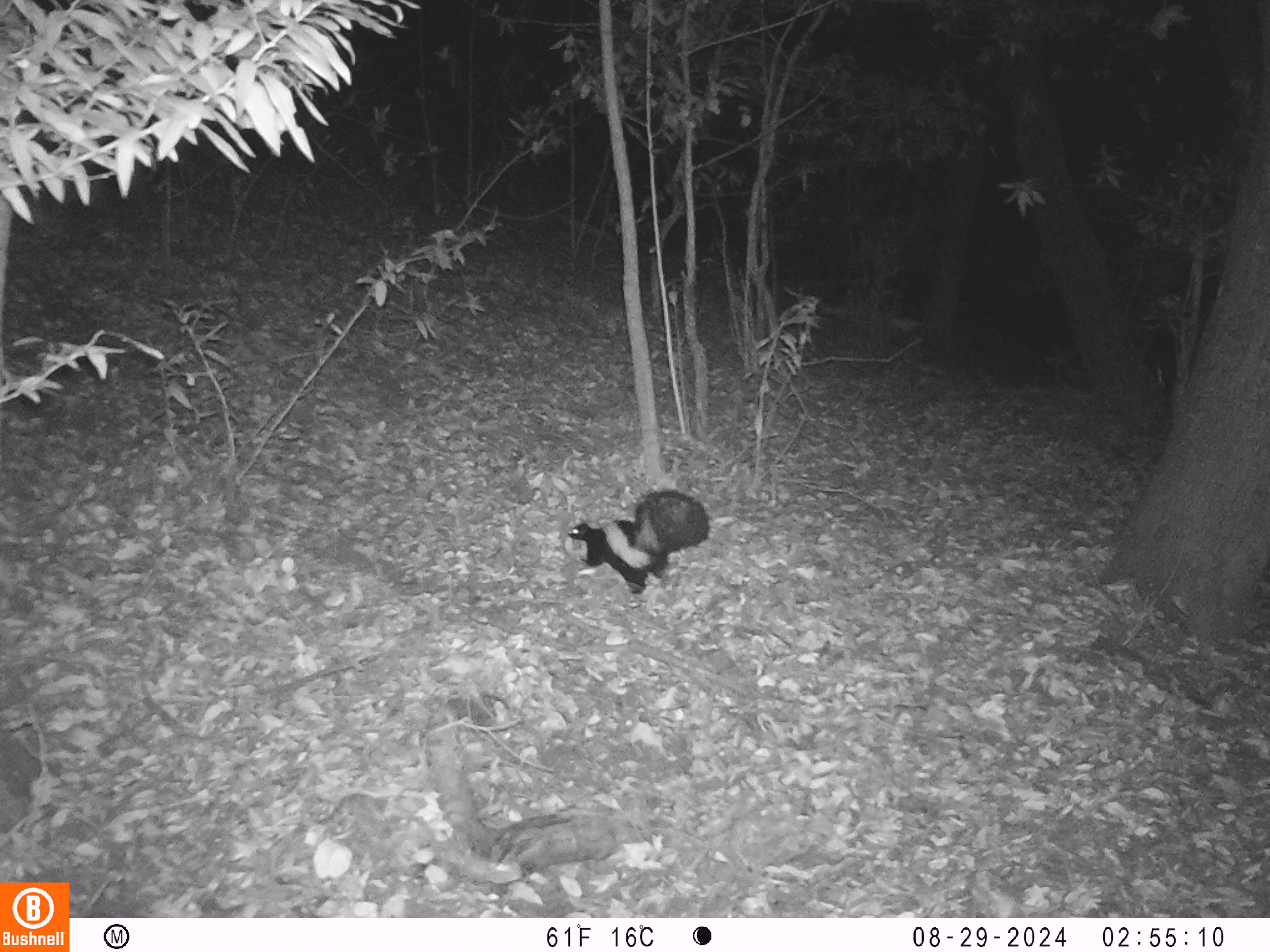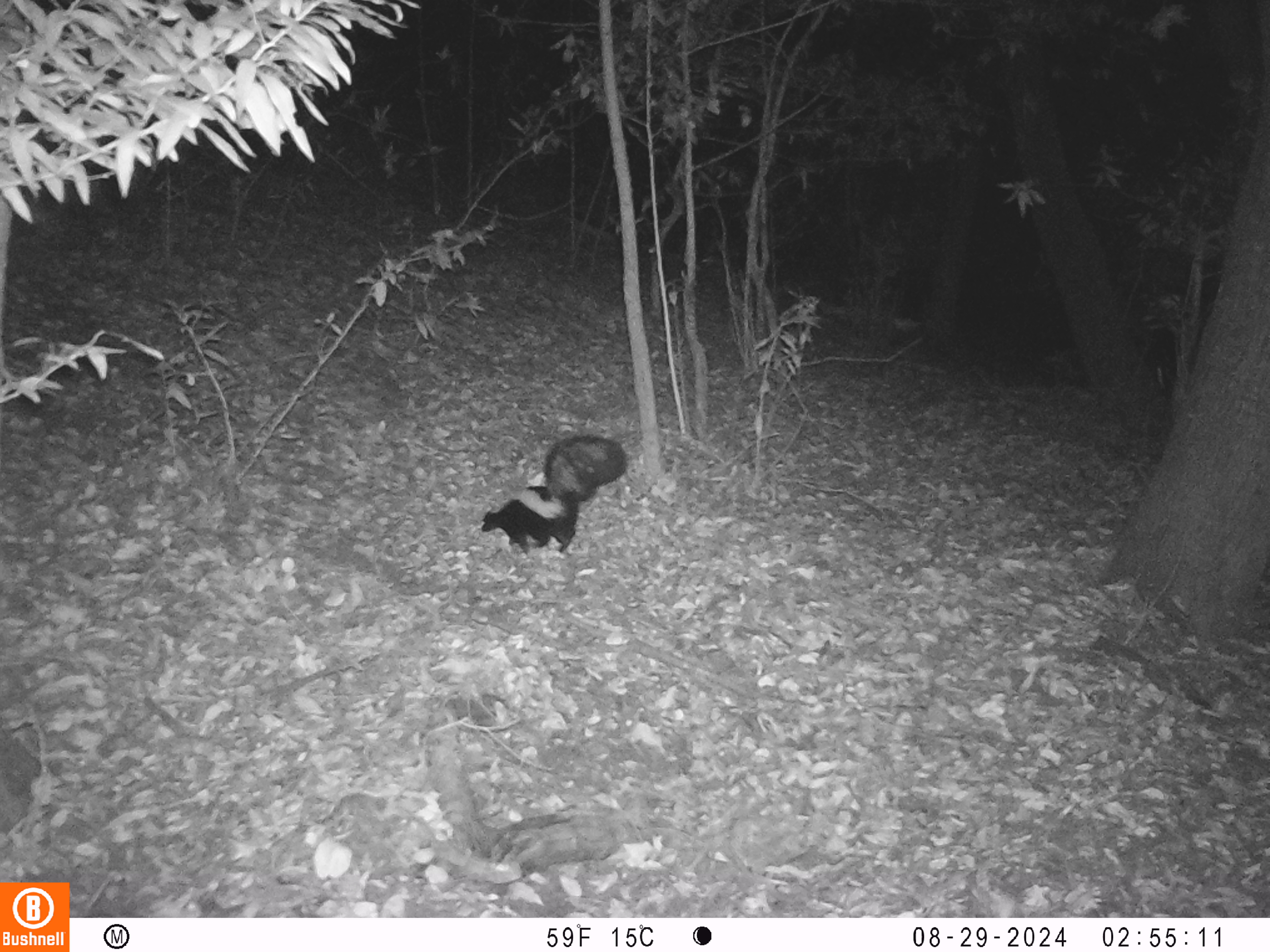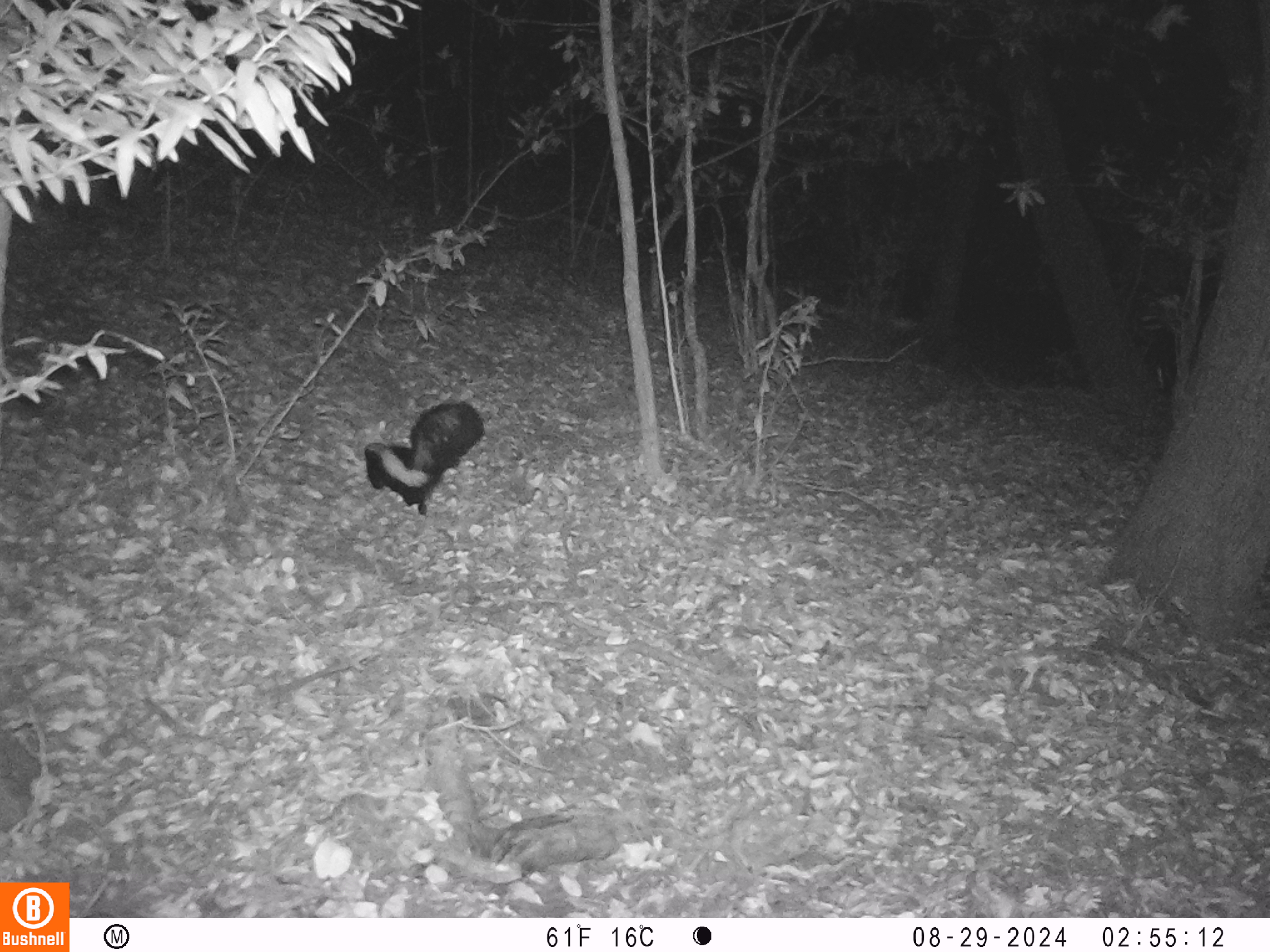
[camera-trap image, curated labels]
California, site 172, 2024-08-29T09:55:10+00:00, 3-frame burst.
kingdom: Animalia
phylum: Chordata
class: Mammalia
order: Carnivora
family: Mephitidae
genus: Mephitis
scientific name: Mephitis mephitis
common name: striped skunk